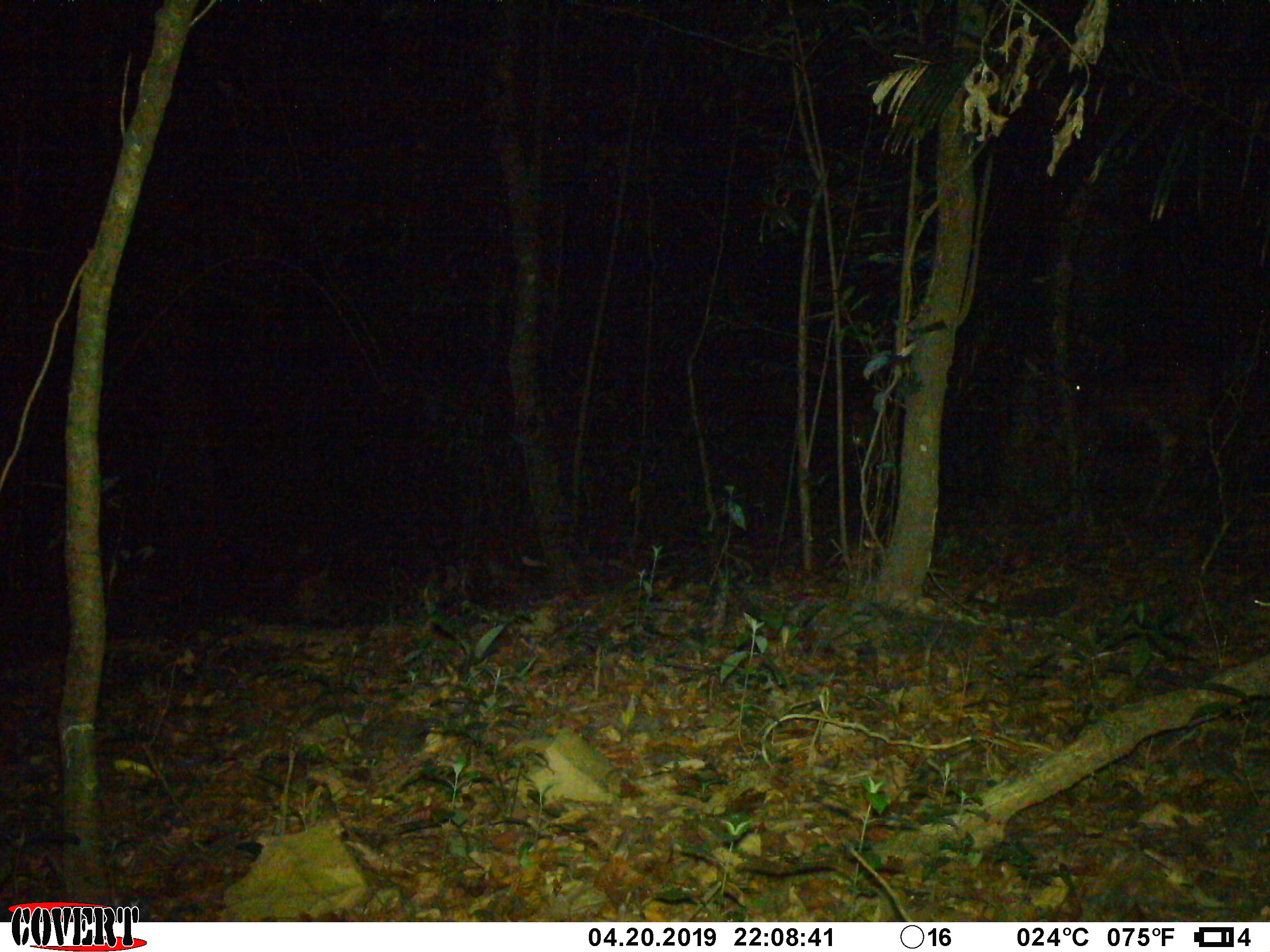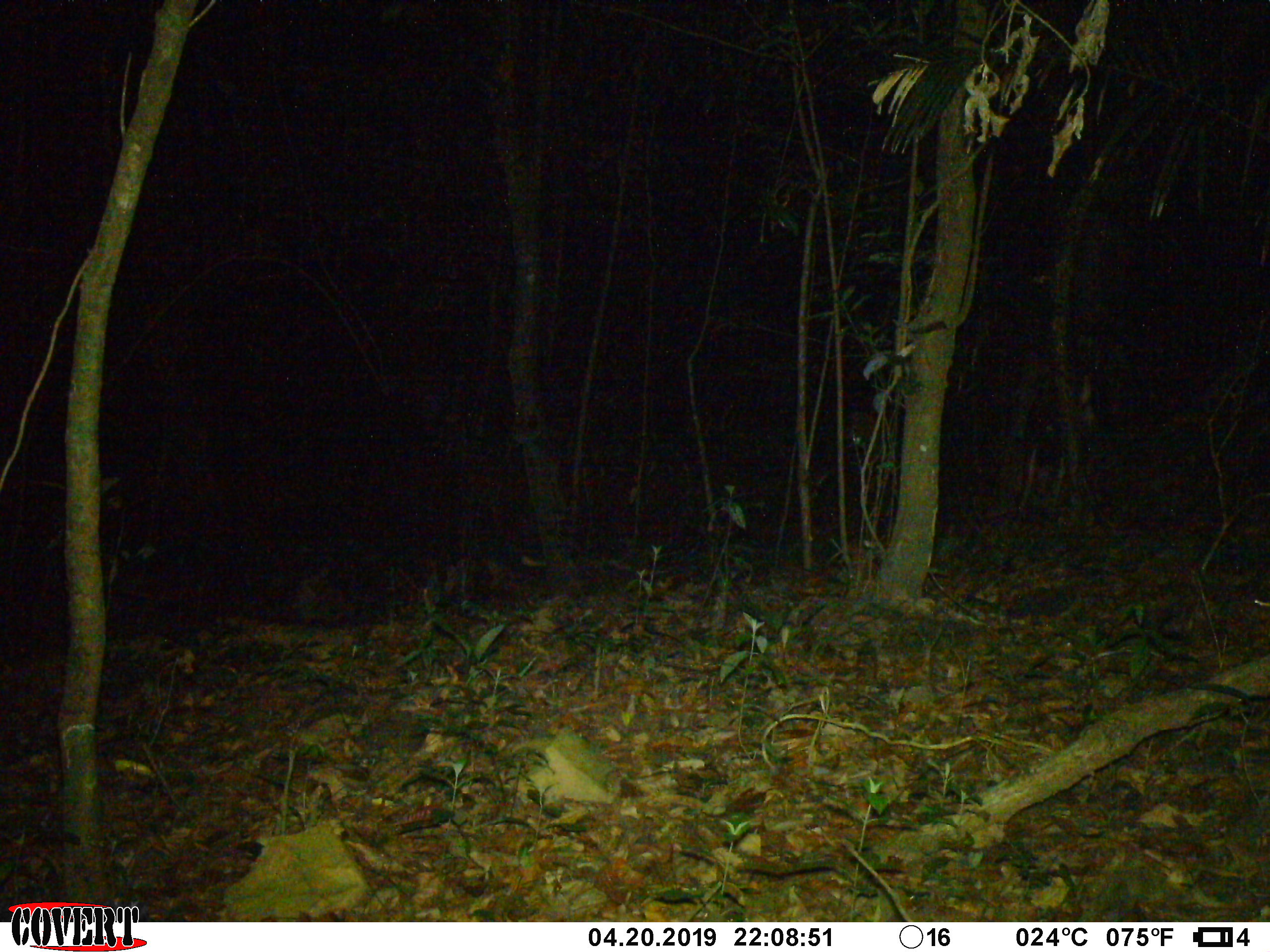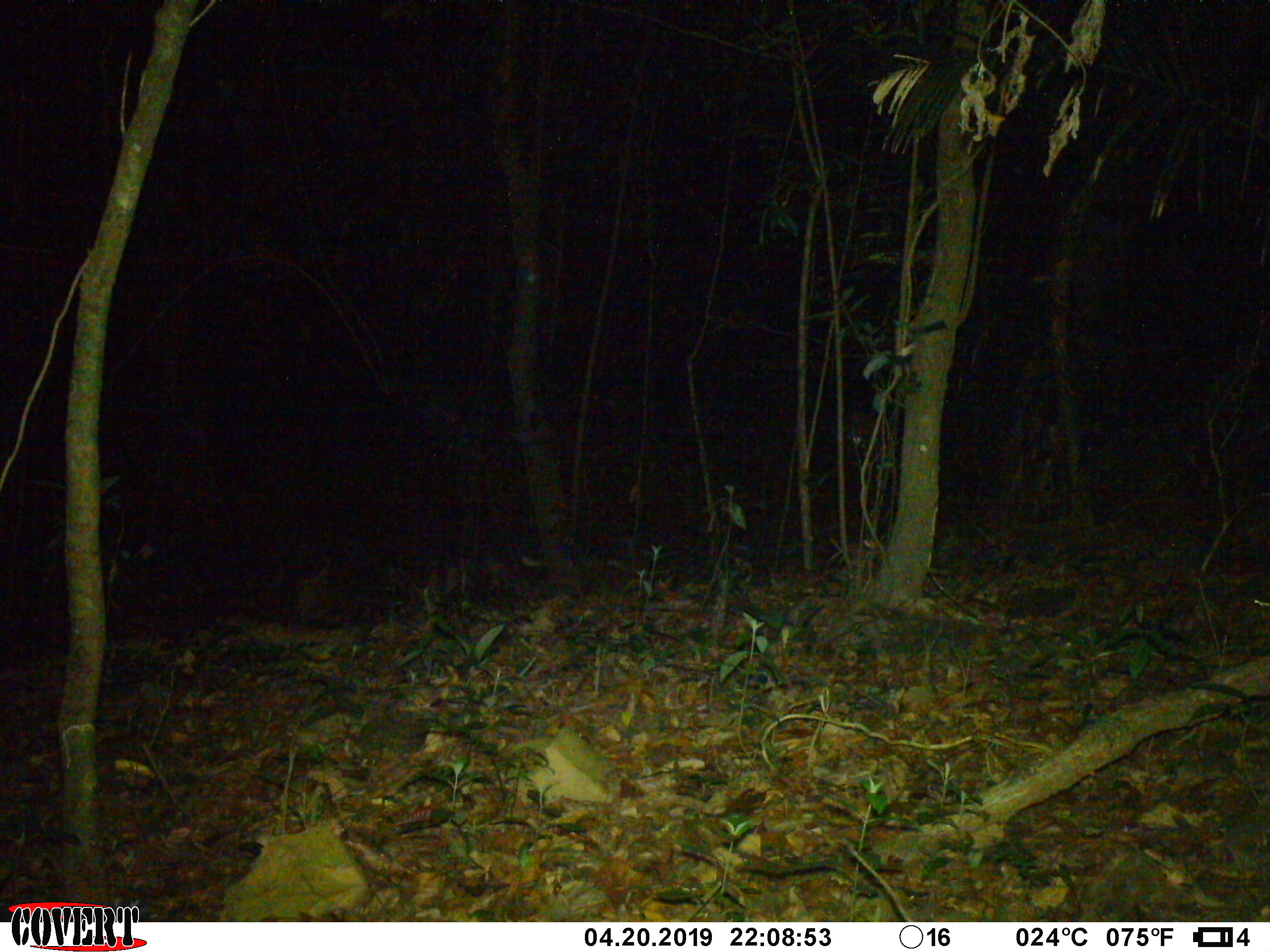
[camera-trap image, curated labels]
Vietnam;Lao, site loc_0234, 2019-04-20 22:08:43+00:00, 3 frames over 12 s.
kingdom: Animalia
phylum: Chordata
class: Mammalia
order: Artiodactyla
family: Cervidae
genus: Rusa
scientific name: Rusa unicolor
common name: sambar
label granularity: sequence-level